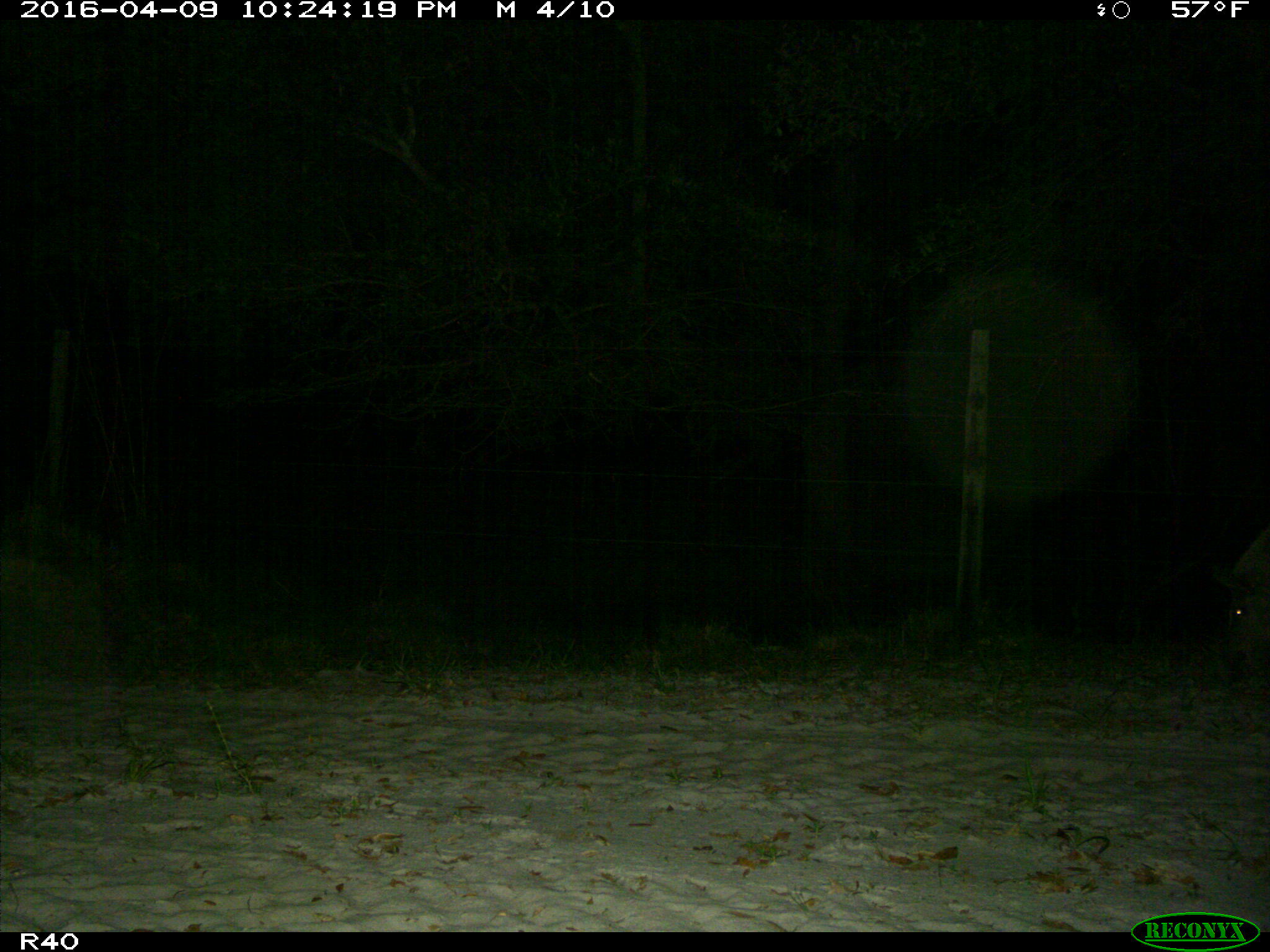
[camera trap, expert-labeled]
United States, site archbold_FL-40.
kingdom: Animalia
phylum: Chordata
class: Mammalia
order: Artiodactyla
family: Suidae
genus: Sus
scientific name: Sus scrofa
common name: wild boar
Sus scrofa (wild boar).